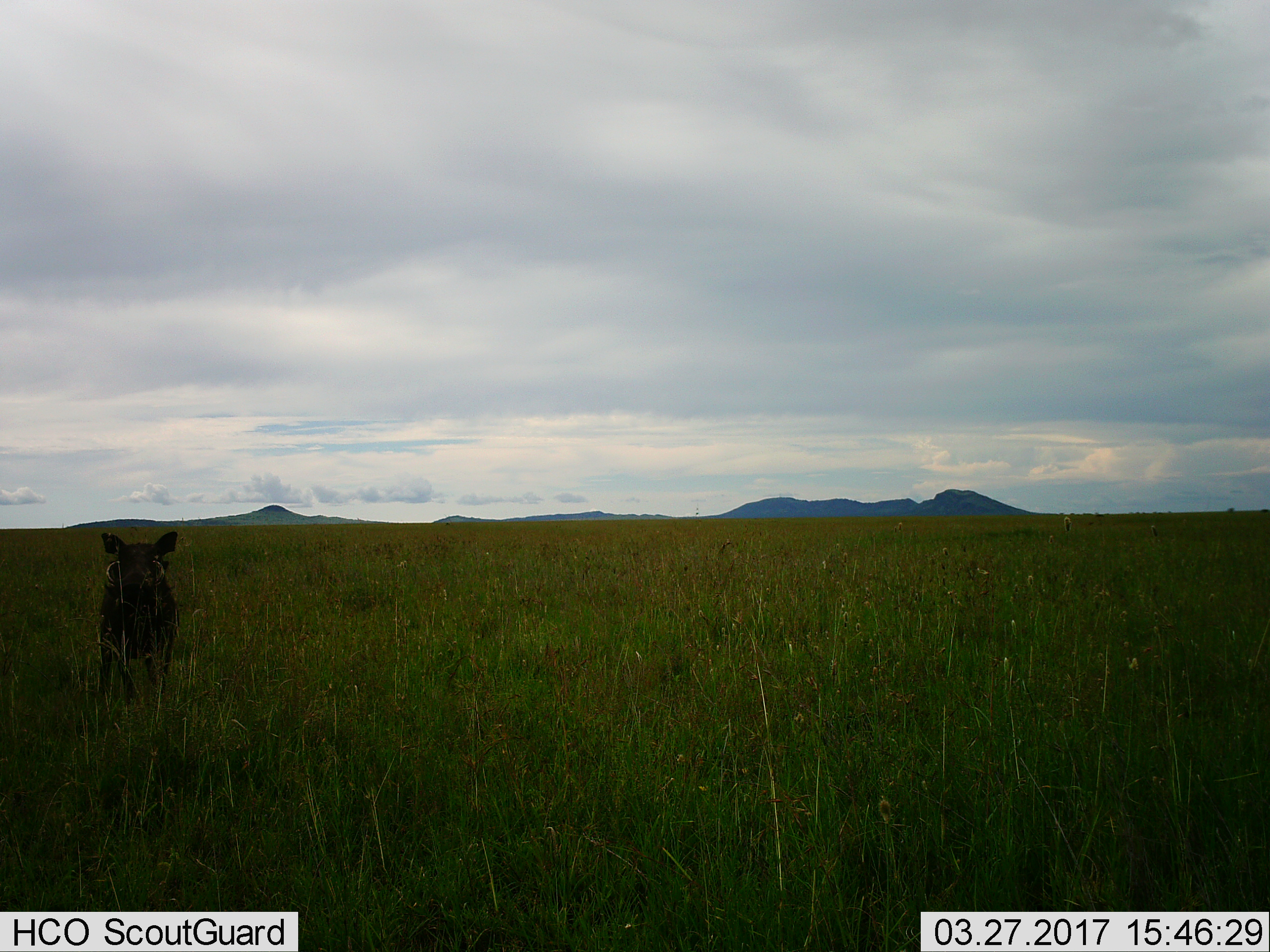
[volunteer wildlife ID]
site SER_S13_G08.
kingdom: Animalia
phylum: Chordata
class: Mammalia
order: Artiodactyla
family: Suidae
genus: Phacochoerus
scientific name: Phacochoerus africanus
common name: warthog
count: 1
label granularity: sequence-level